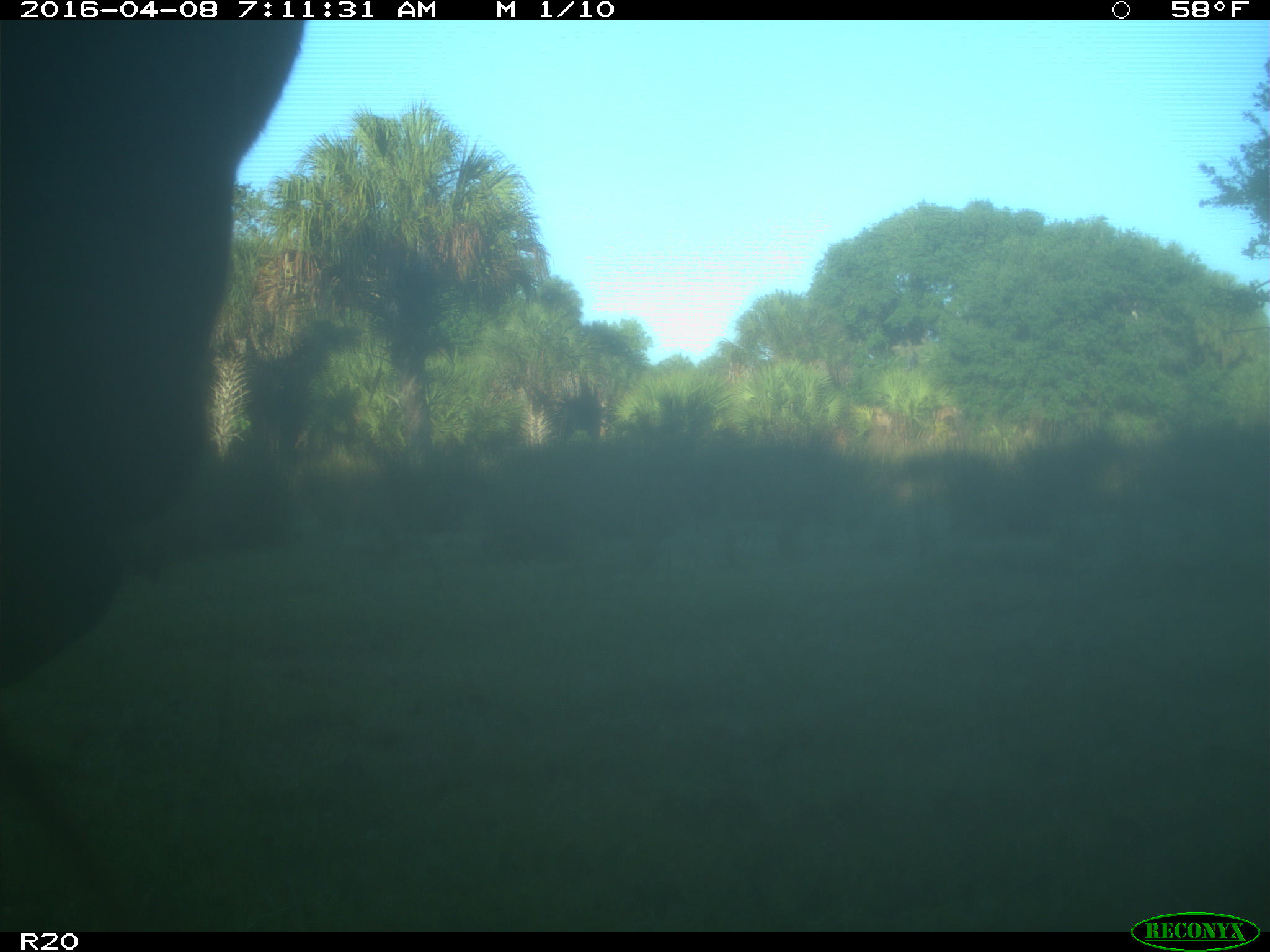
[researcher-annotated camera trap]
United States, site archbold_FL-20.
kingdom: Animalia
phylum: Chordata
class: Mammalia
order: Artiodactyla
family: Bovidae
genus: Bos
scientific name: Bos taurus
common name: domestic cow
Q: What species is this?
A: Bos taurus (domestic cow).